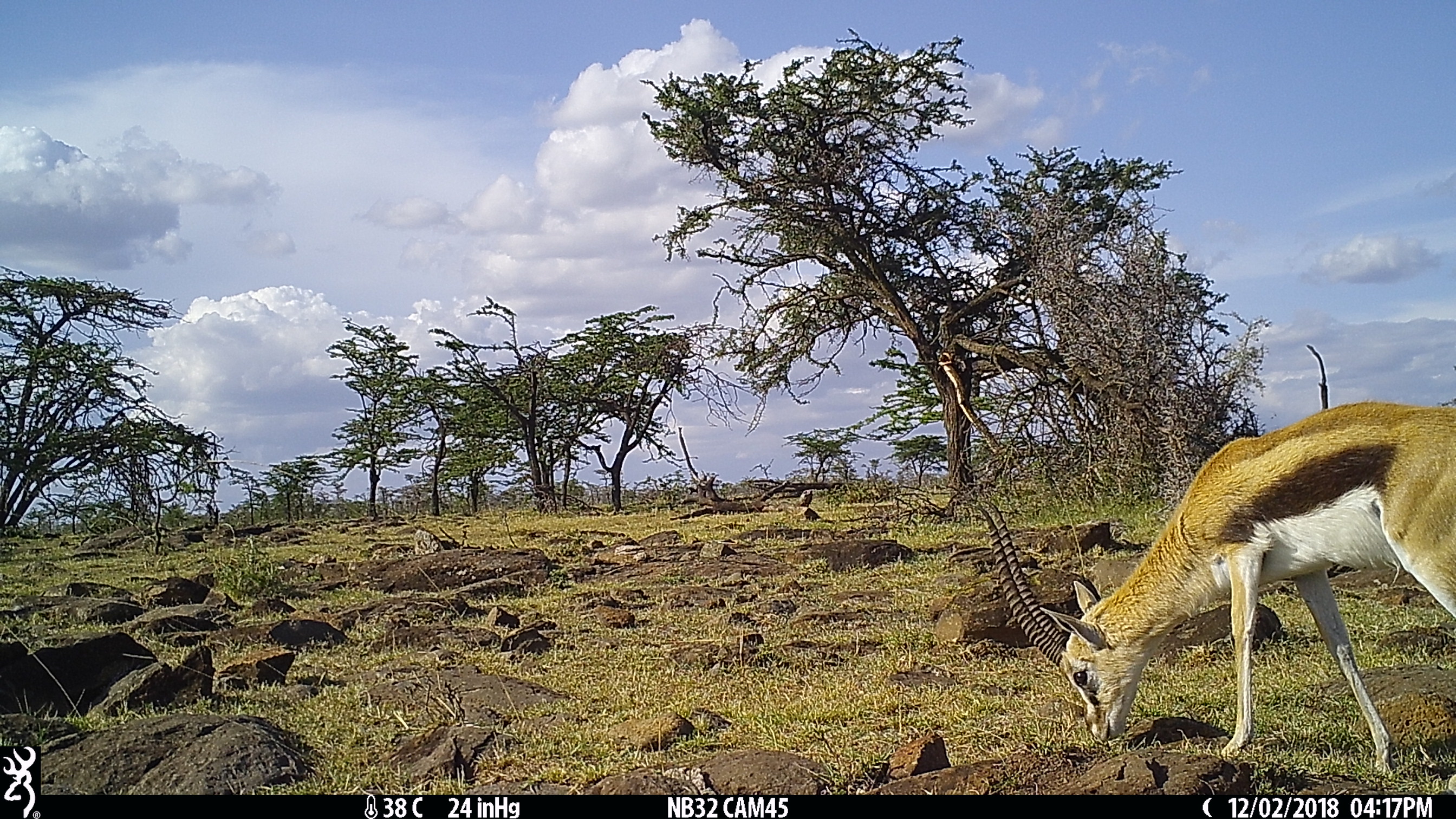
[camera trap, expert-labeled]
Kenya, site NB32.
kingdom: Animalia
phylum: Chordata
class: Mammalia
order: Artiodactyla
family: Bovidae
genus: Eudorcas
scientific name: Eudorcas thomsonii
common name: thomon's gazelle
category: gazelle thomsons